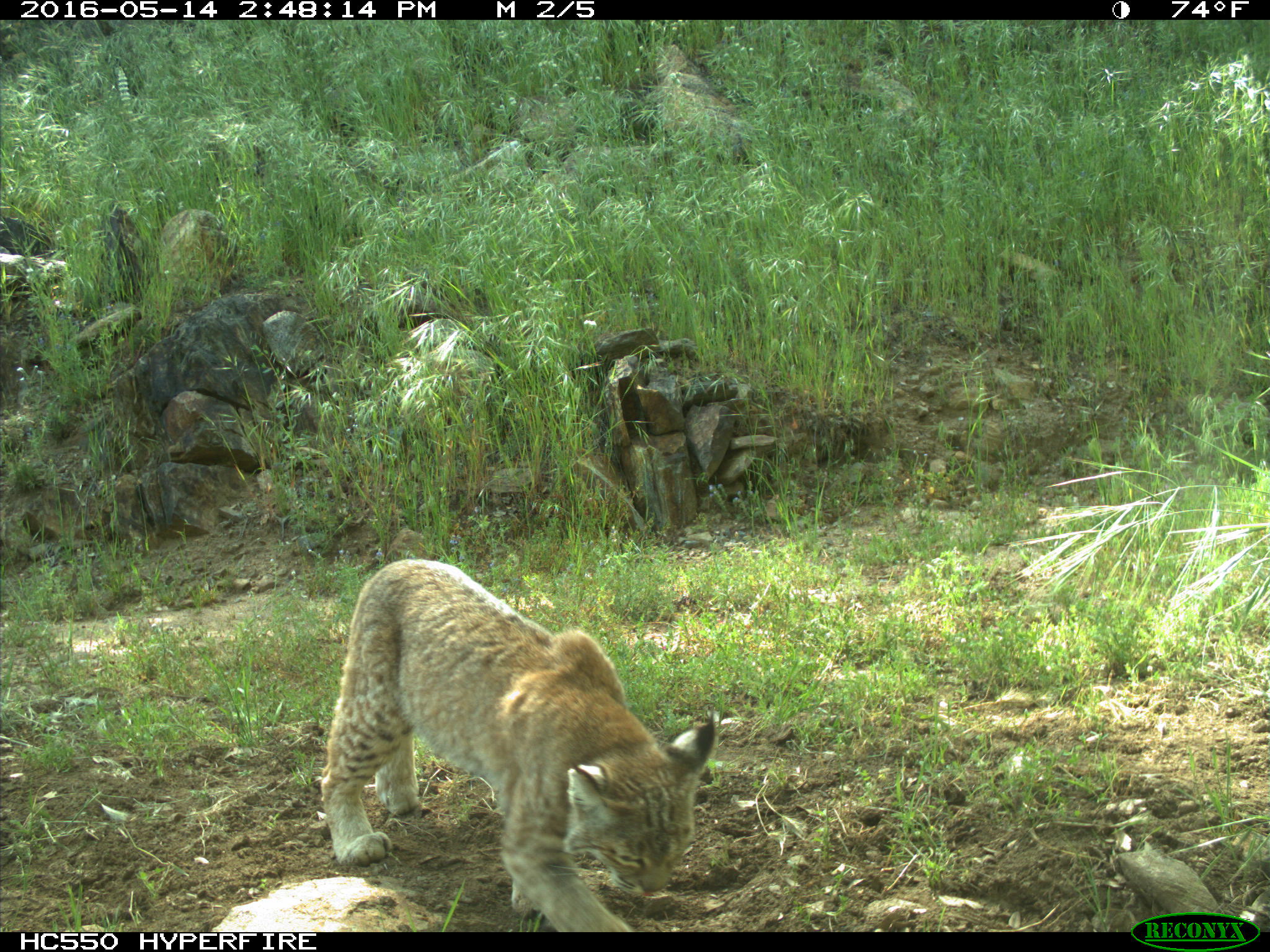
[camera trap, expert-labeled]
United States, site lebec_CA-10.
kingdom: Animalia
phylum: Chordata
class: Mammalia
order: Carnivora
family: Felidae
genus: Lynx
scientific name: Lynx rufus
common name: bobcat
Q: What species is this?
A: Lynx rufus (bobcat).